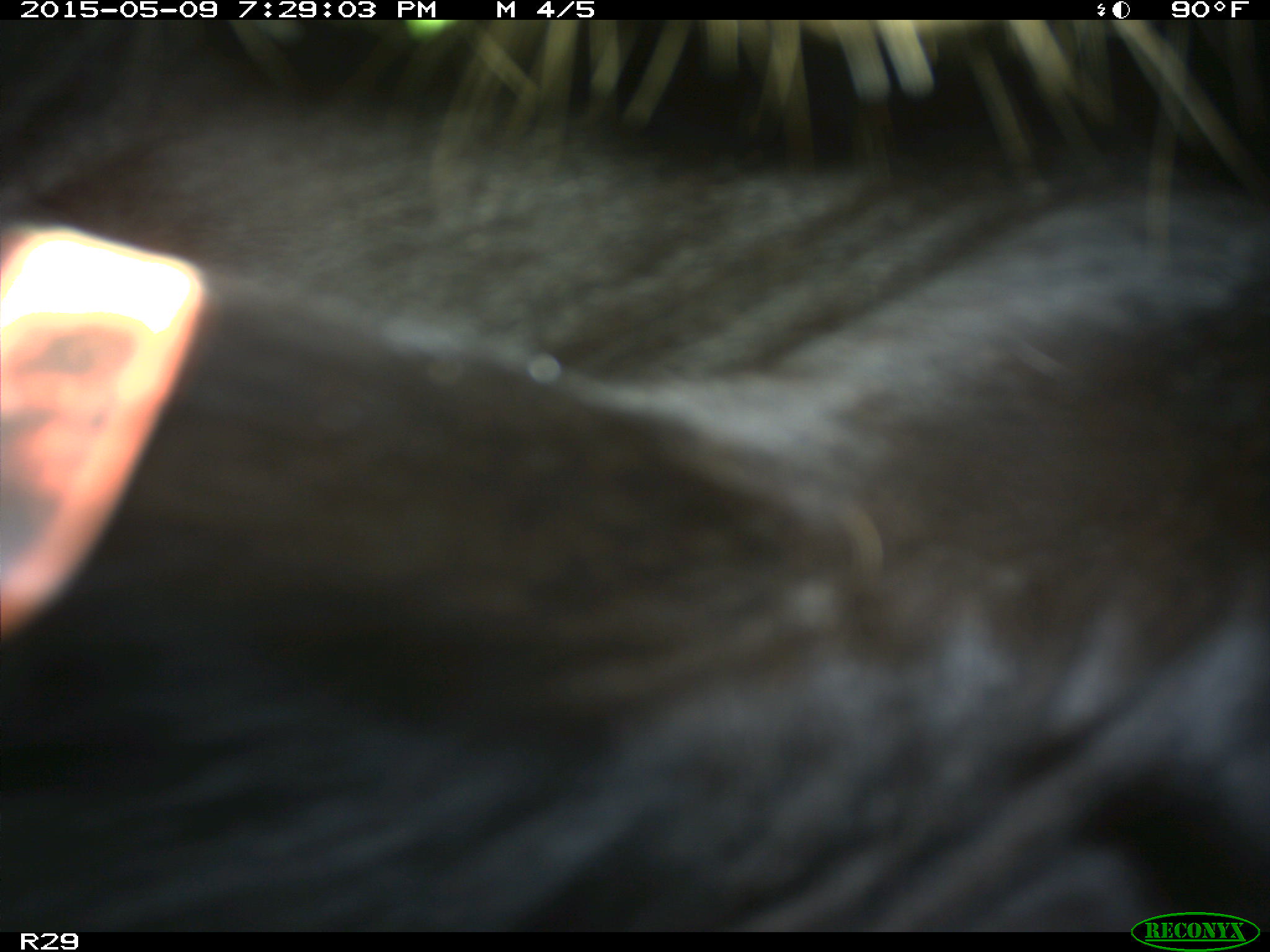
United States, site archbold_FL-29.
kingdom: Animalia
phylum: Chordata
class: Mammalia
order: Artiodactyla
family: Bovidae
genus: Bos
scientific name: Bos taurus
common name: domestic cow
Bos taurus (domestic cow).